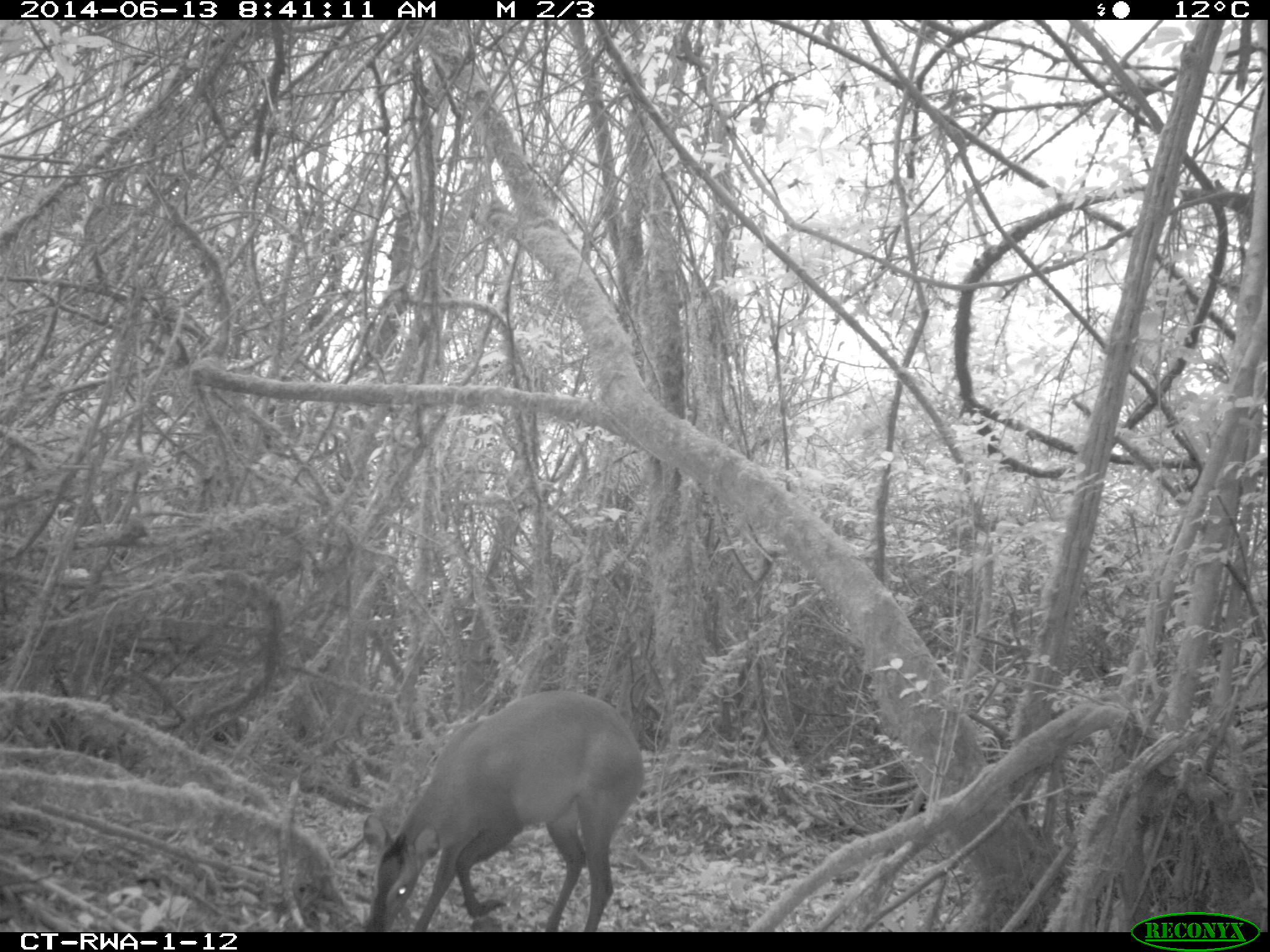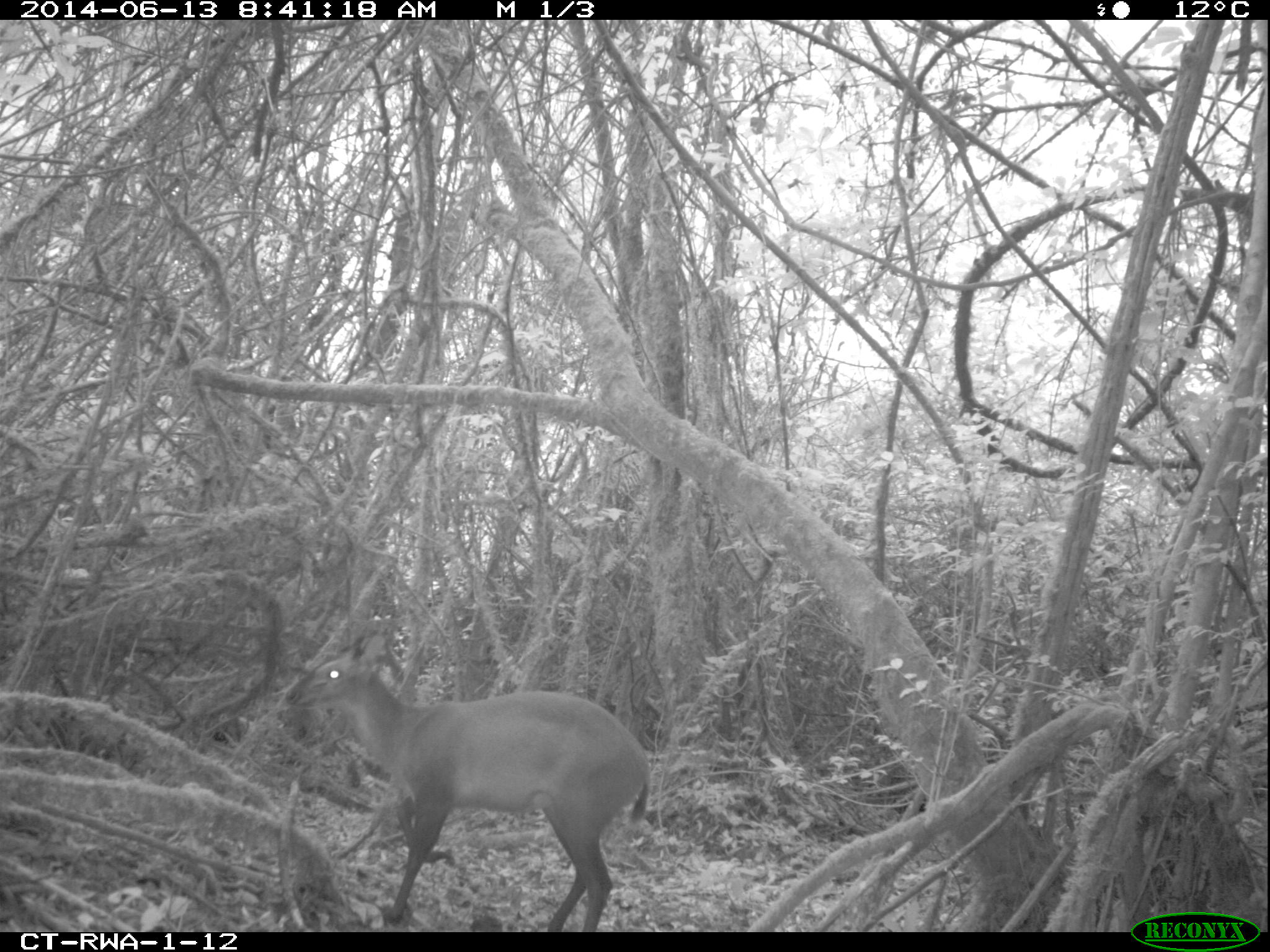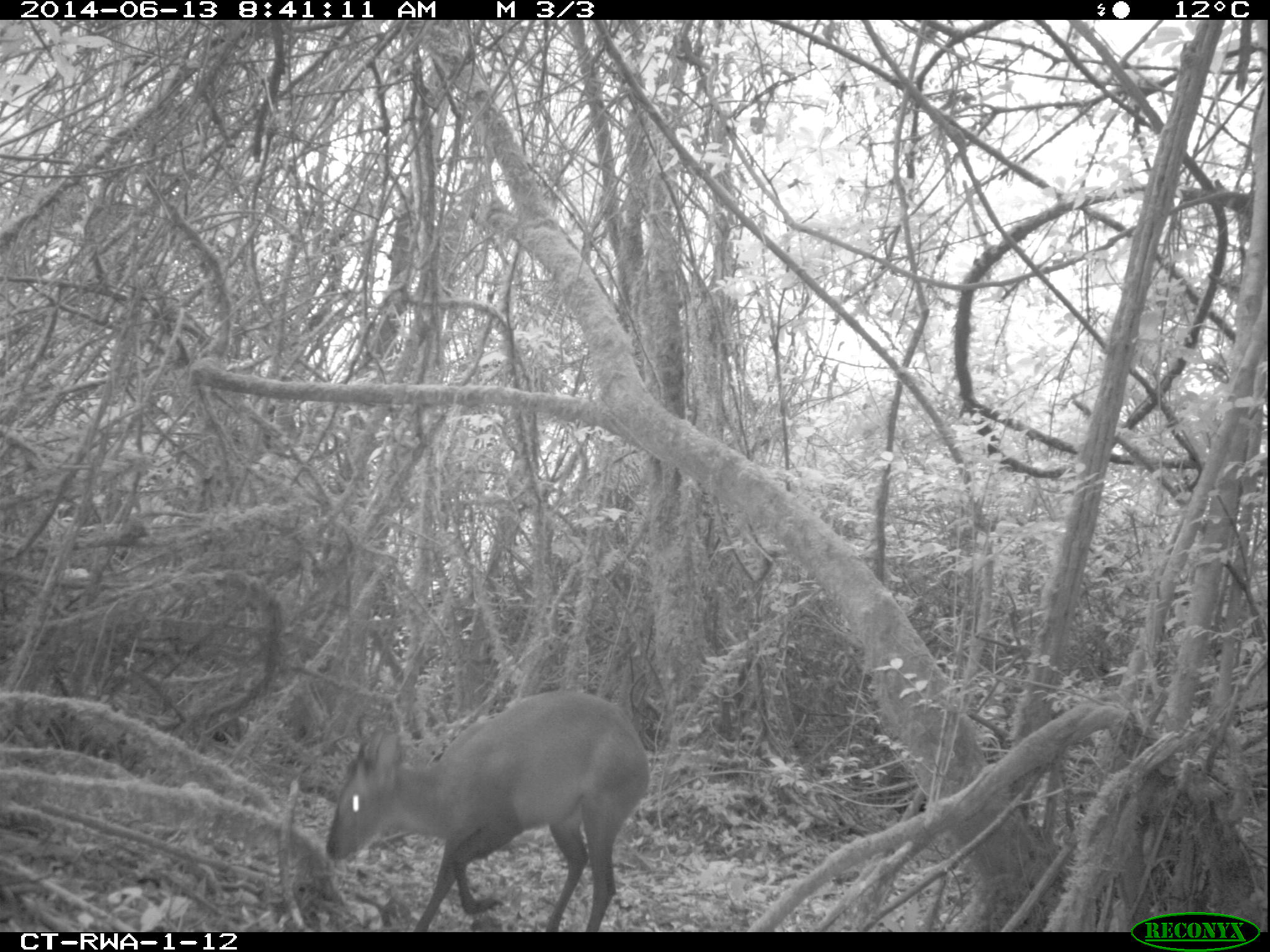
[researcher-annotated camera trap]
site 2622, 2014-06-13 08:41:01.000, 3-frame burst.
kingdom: Animalia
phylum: Chordata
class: Mammalia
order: Artiodactyla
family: Bovidae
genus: Cephalophus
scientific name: Cephalophus nigrifrons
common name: black-fronted duiker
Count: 1.